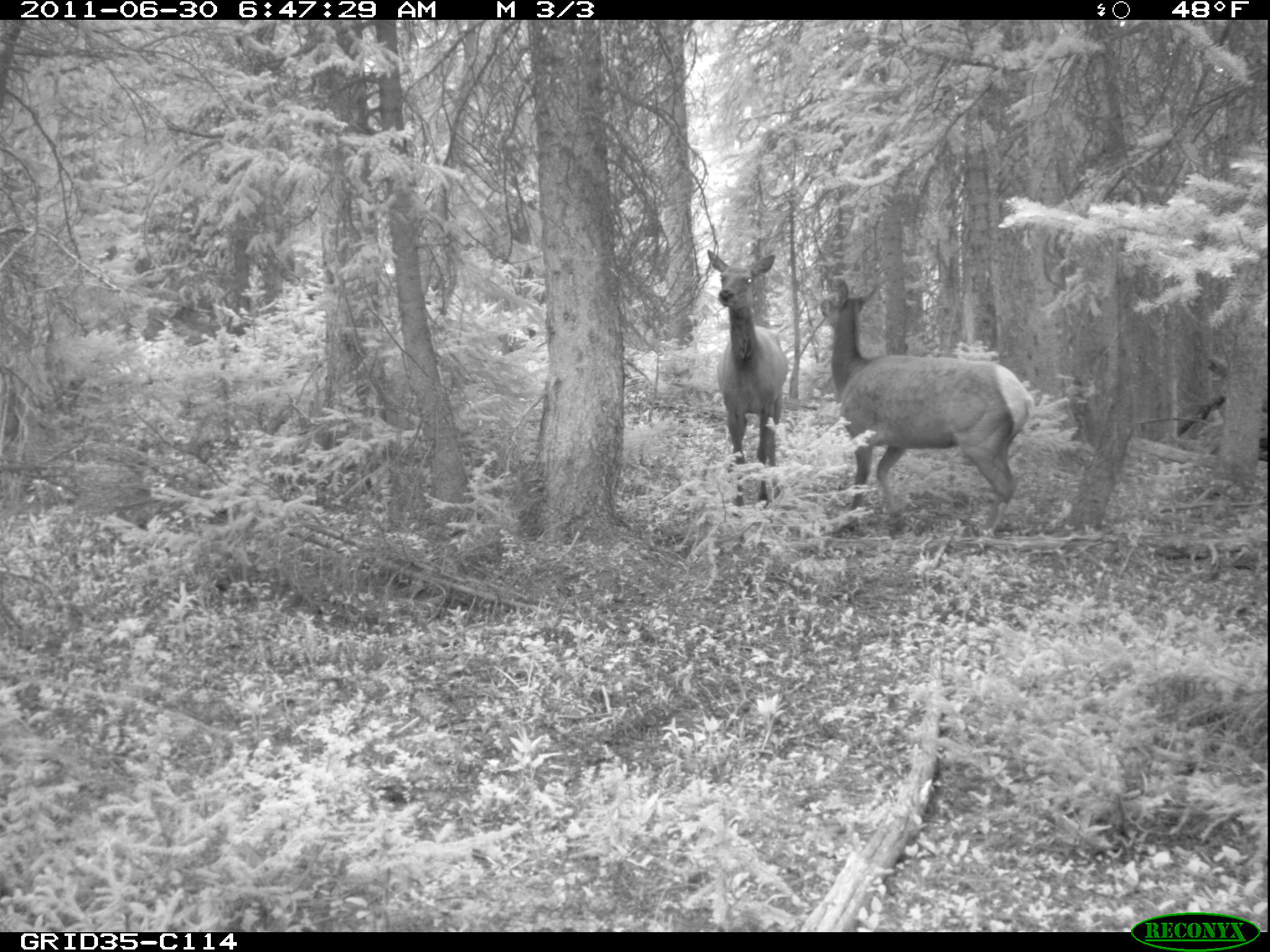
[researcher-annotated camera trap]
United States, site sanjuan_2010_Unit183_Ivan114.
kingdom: Animalia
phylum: Chordata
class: Mammalia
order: Artiodactyla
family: Cervidae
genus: Cervus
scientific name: Cervus elaphus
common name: red deer